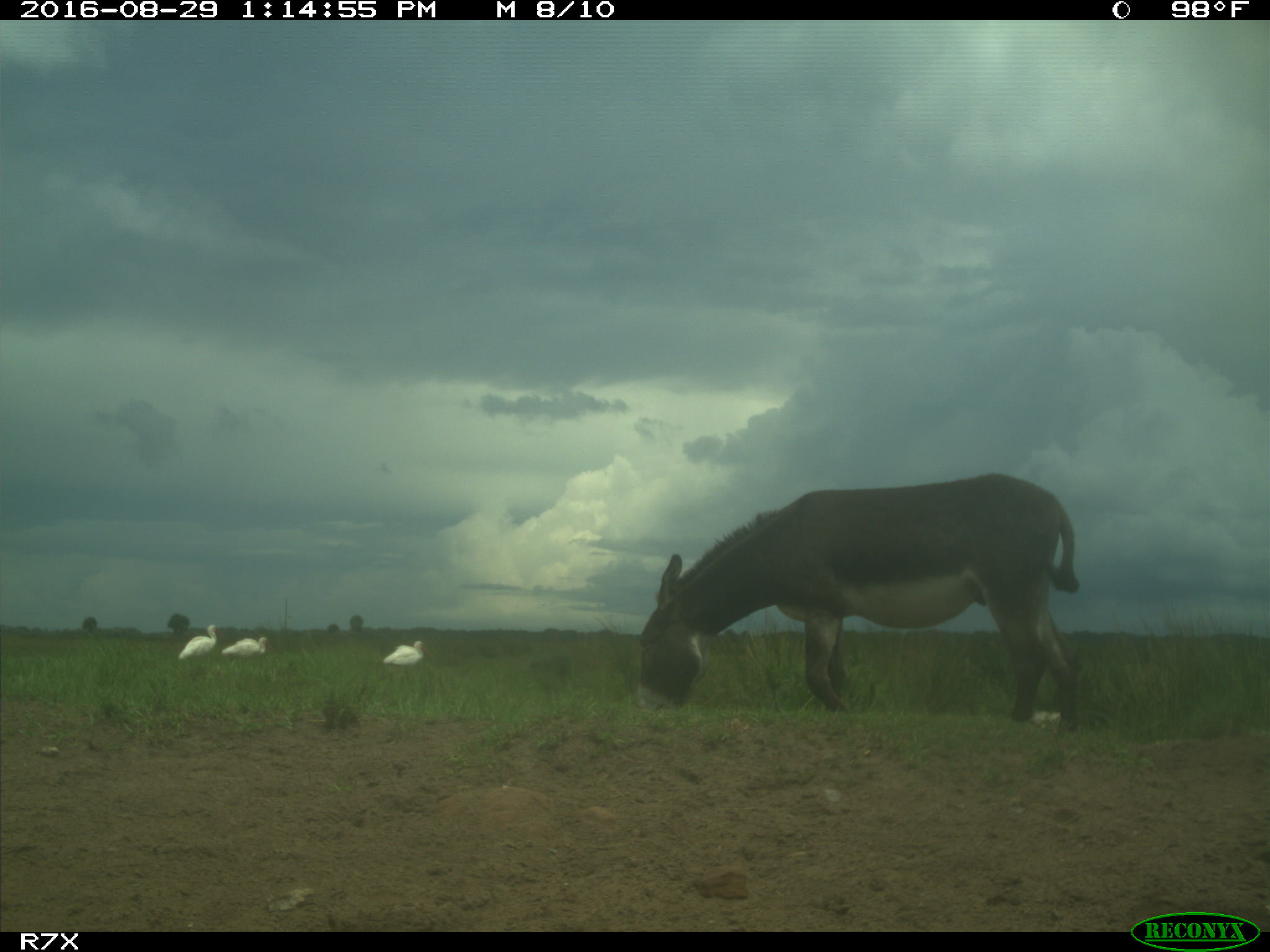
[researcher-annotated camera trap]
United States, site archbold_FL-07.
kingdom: Animalia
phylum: Chordata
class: Aves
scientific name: Aves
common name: birds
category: unidentified bird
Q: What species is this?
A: Unidentified bird (birds) (Aves).